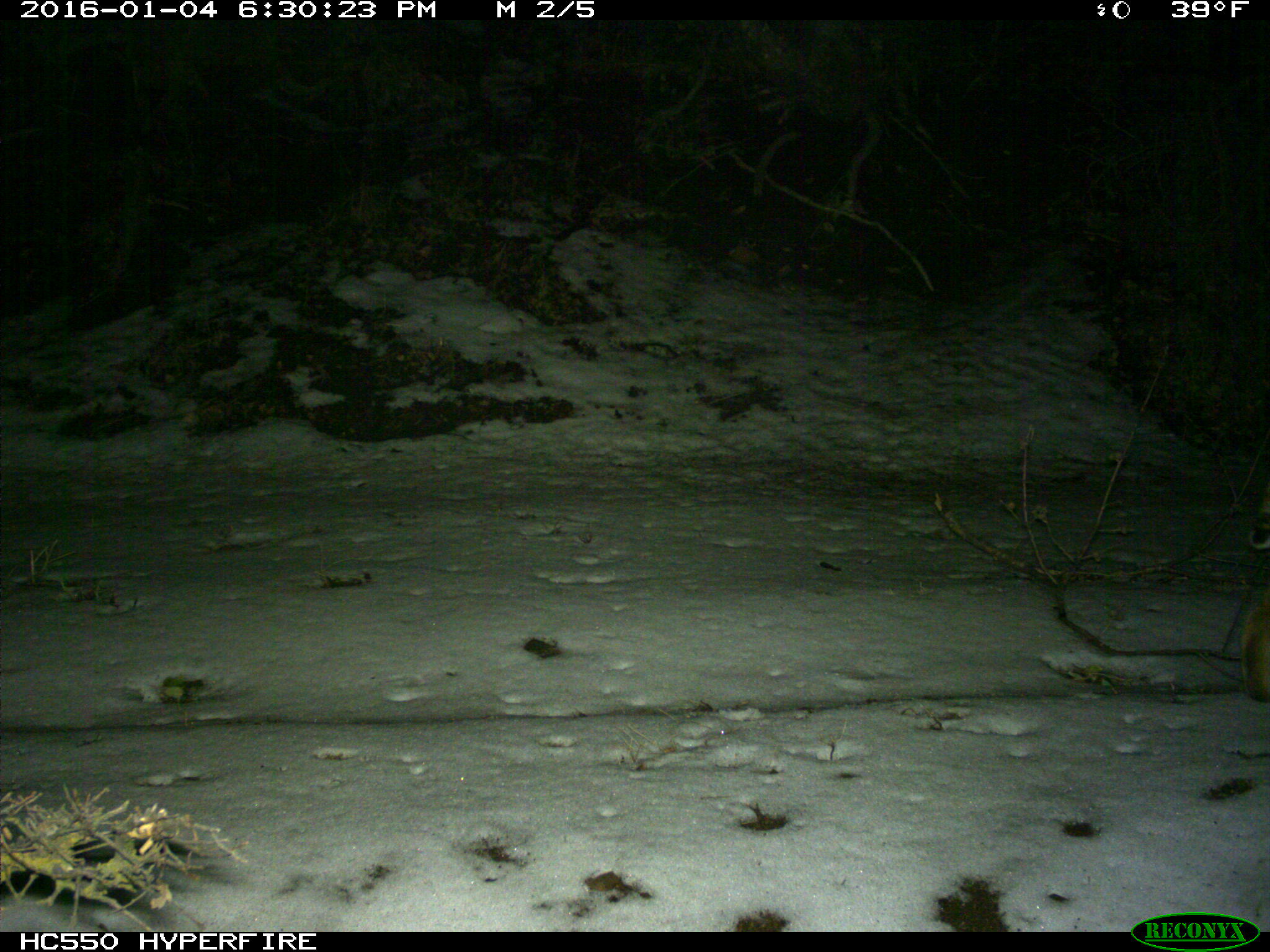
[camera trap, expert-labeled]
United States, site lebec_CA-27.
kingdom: Animalia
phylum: Chordata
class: Mammalia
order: Carnivora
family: Felidae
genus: Lynx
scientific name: Lynx rufus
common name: bobcat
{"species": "Lynx rufus (bobcat)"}